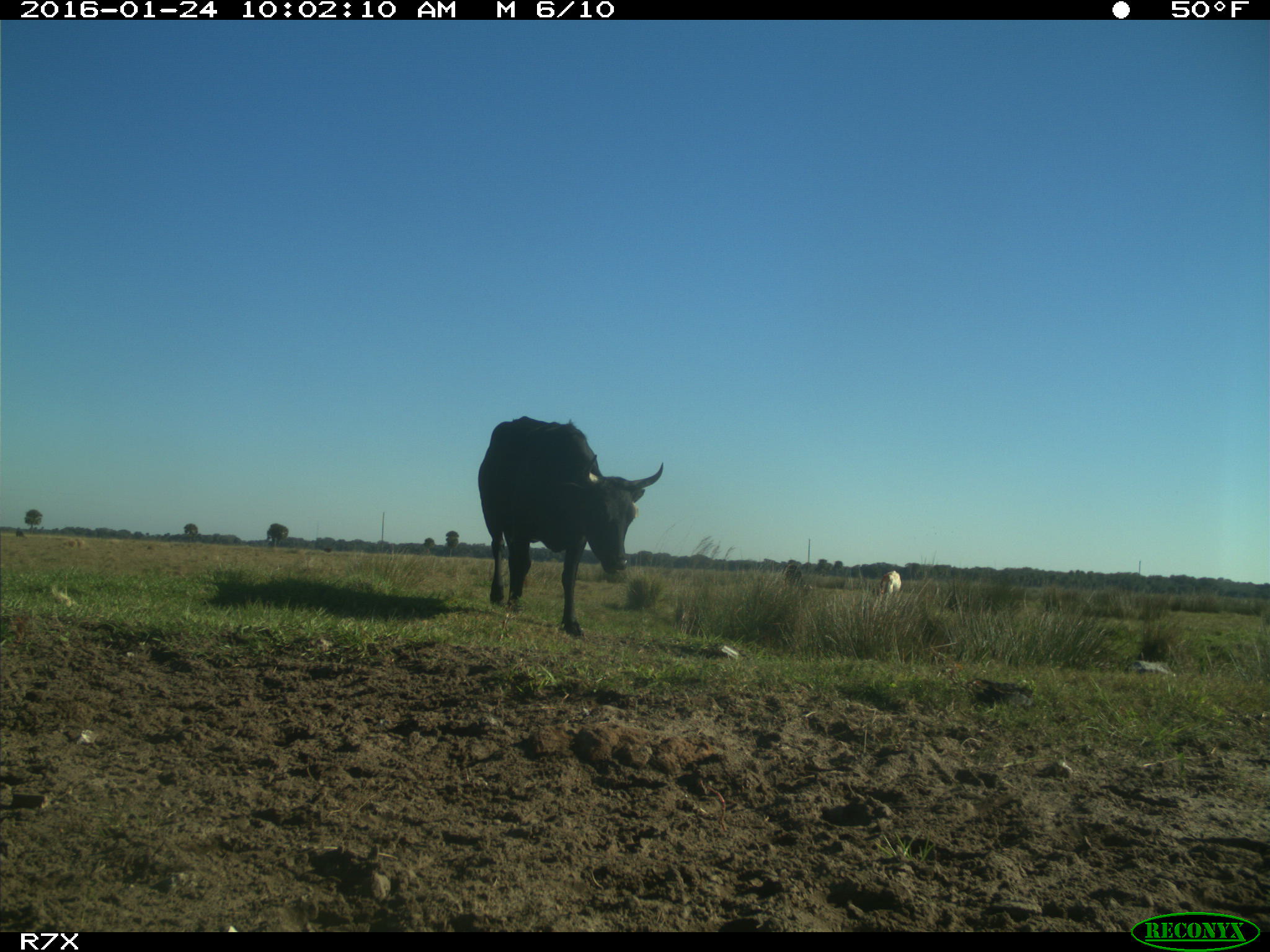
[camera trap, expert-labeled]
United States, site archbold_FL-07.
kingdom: Animalia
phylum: Chordata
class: Mammalia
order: Artiodactyla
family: Bovidae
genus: Bos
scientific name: Bos taurus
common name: domestic cow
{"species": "Bos taurus (domestic cow)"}